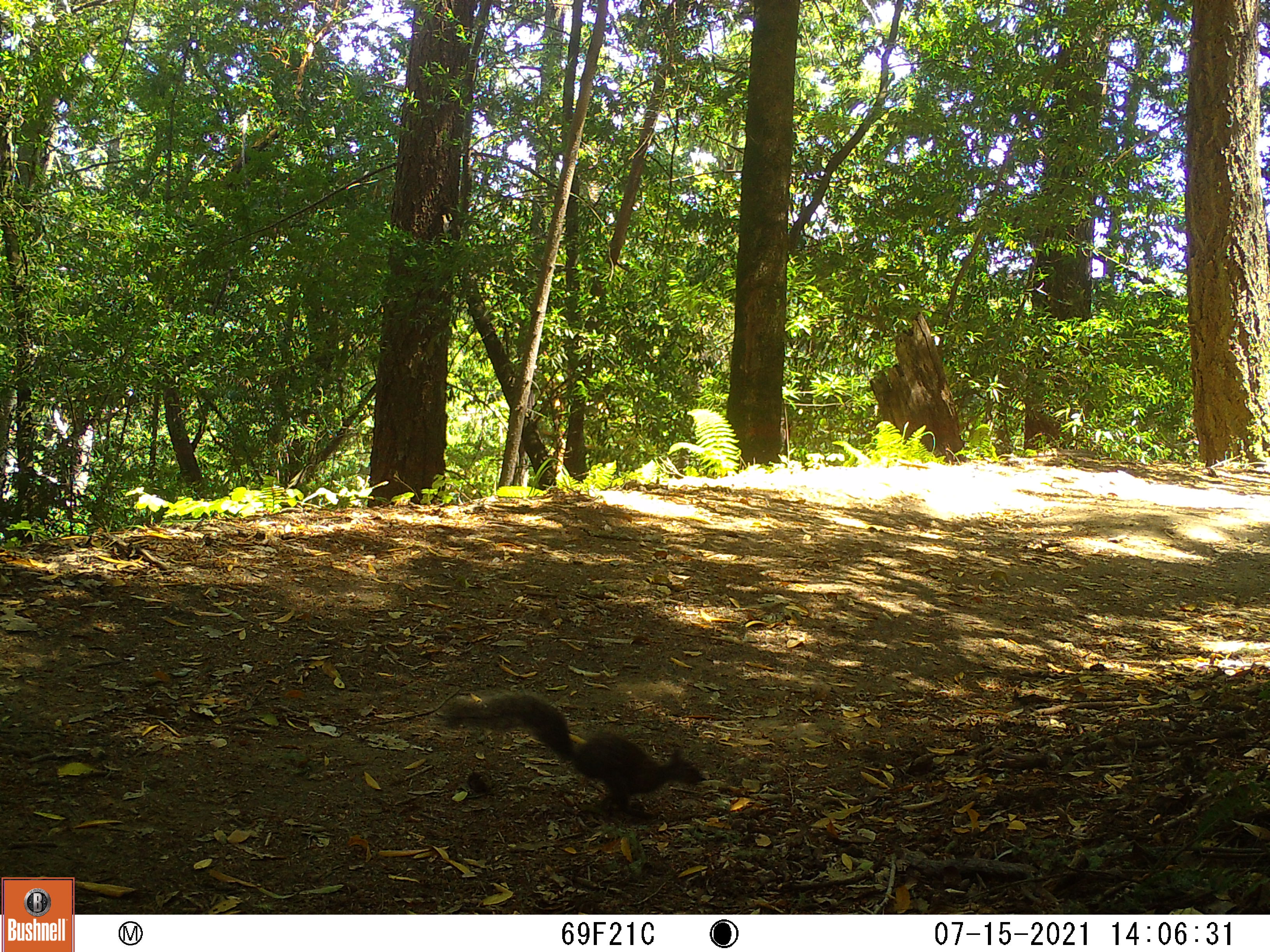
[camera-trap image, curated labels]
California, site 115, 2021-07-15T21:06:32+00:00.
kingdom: Animalia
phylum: Chordata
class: Mammalia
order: Rodentia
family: Sciuridae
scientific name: Sciuridae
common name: squirrel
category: unknown squirrel